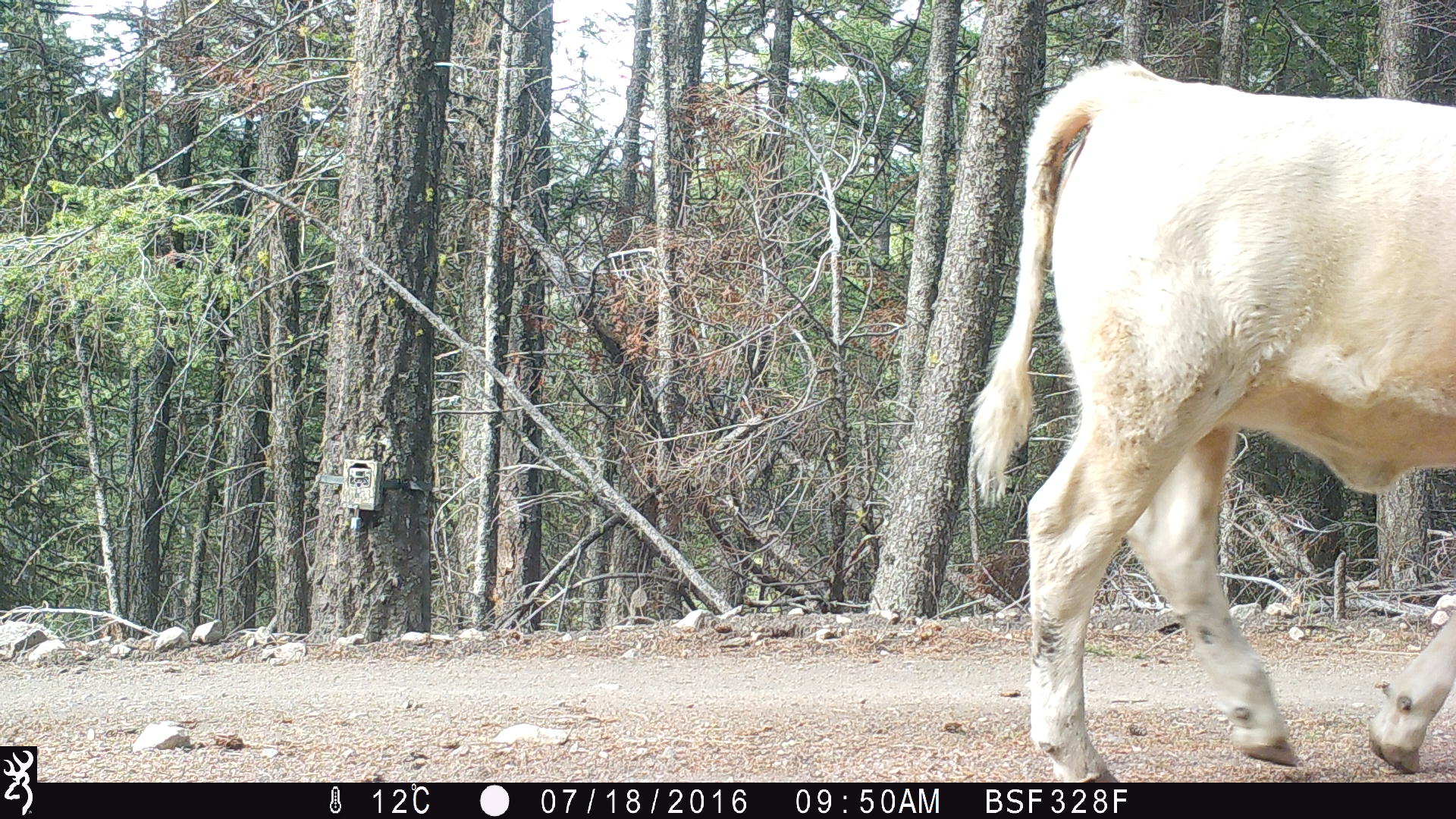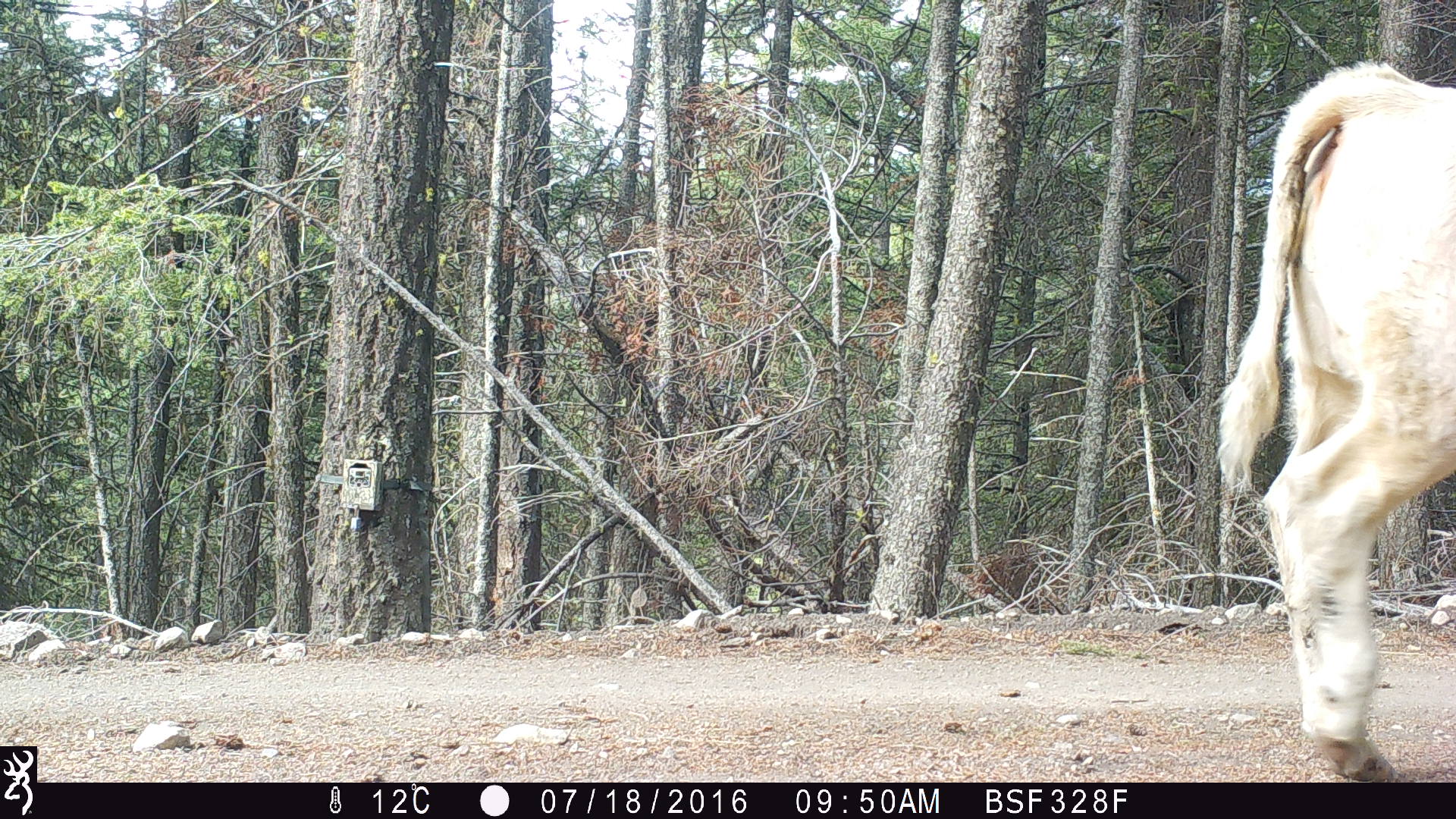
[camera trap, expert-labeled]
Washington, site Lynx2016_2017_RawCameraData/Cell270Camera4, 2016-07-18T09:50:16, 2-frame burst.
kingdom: Animalia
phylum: Chordata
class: Mammalia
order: Artiodactyla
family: Bovidae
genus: Bos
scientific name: Bos taurus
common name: domestic cattle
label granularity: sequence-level